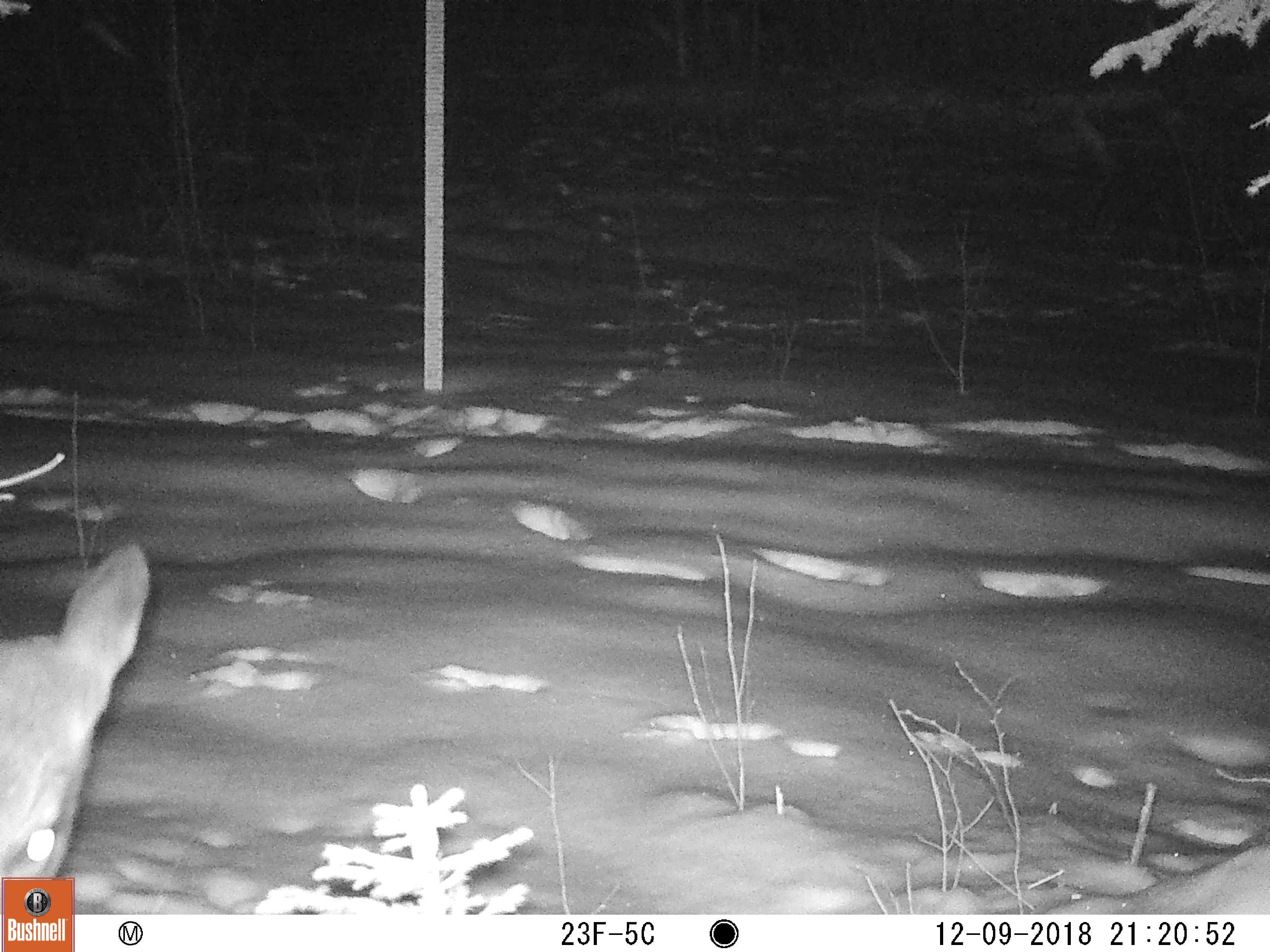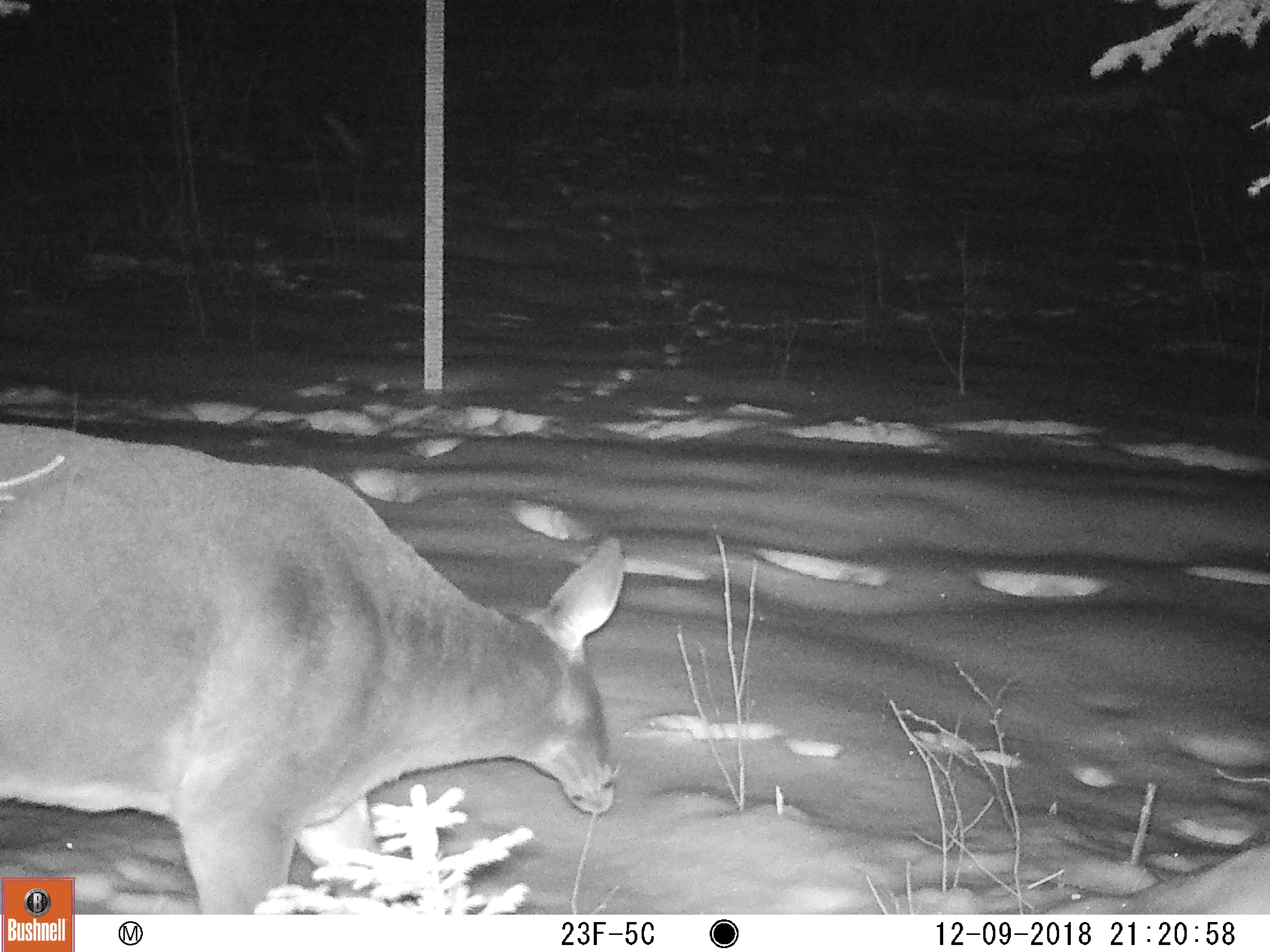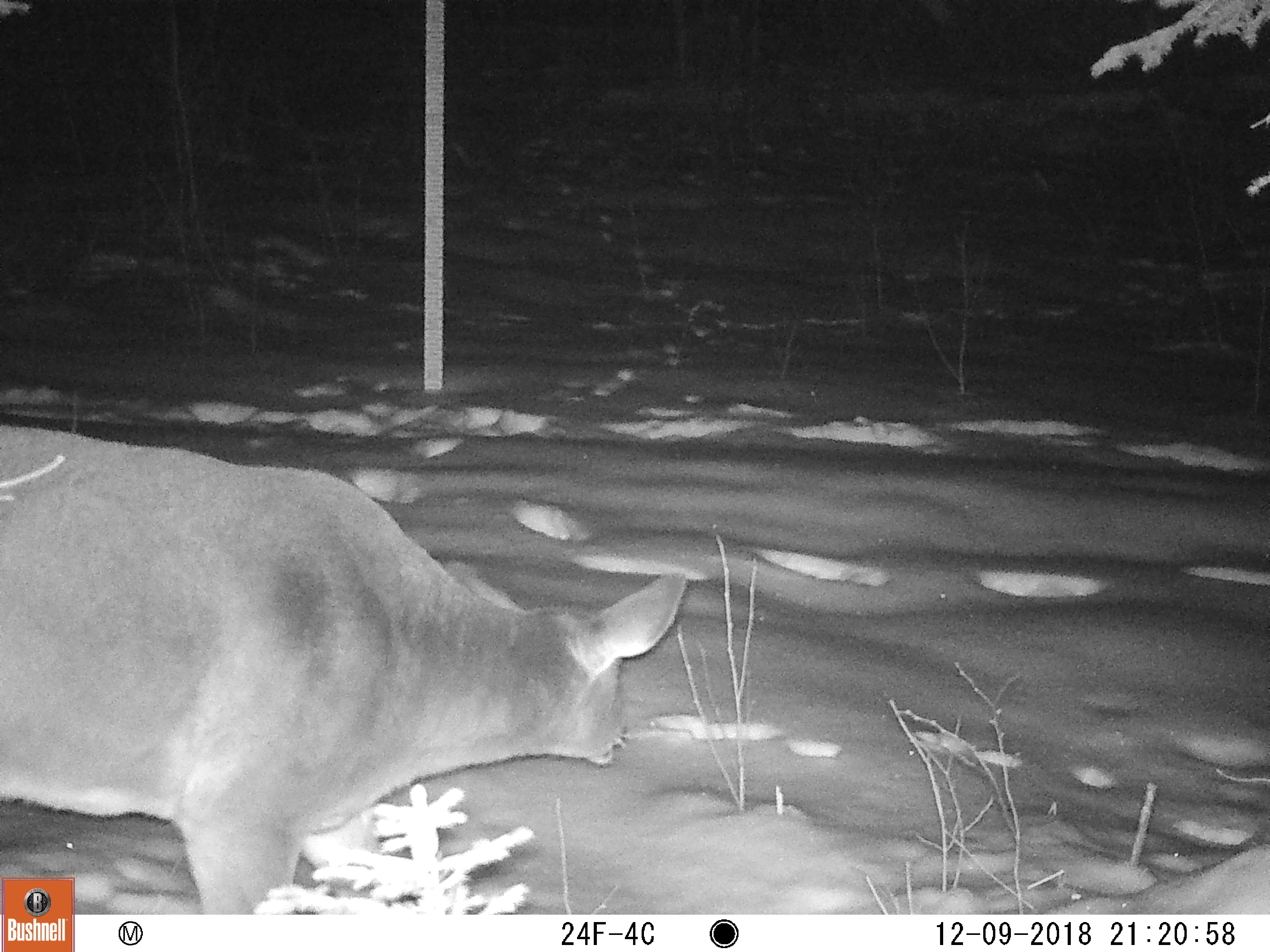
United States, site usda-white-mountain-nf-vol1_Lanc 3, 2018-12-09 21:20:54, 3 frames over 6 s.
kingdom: Animalia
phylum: Chordata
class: Mammalia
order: Artiodactyla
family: Cervidae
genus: Odocoileus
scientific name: Odocoileus virginianus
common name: white-tailed deer